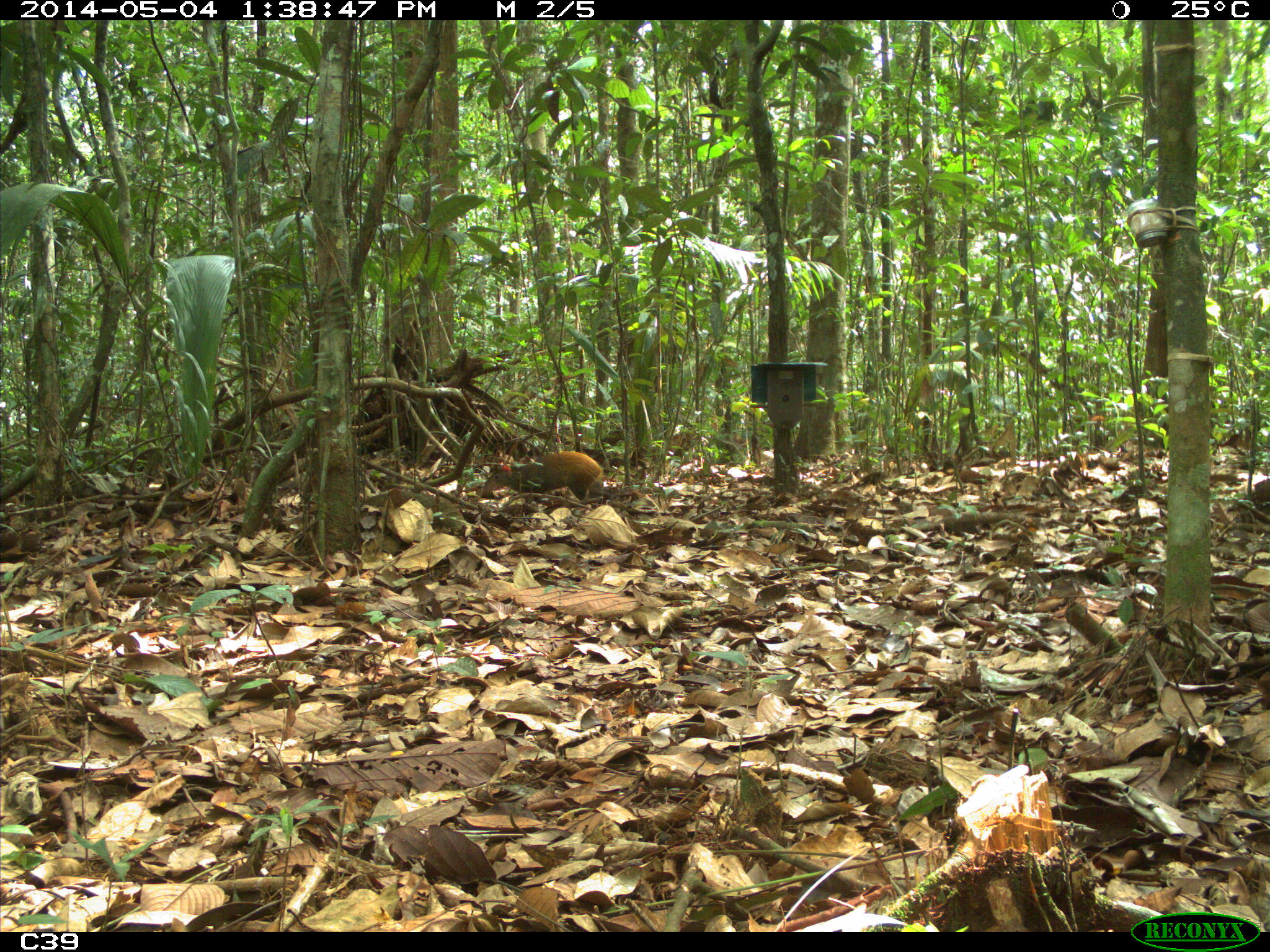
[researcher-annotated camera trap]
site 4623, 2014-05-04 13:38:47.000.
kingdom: Animalia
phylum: Chordata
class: Mammalia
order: Rodentia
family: Dasyproctidae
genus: Dasyprocta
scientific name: Dasyprocta leporina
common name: red-rumped agouti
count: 2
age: adult